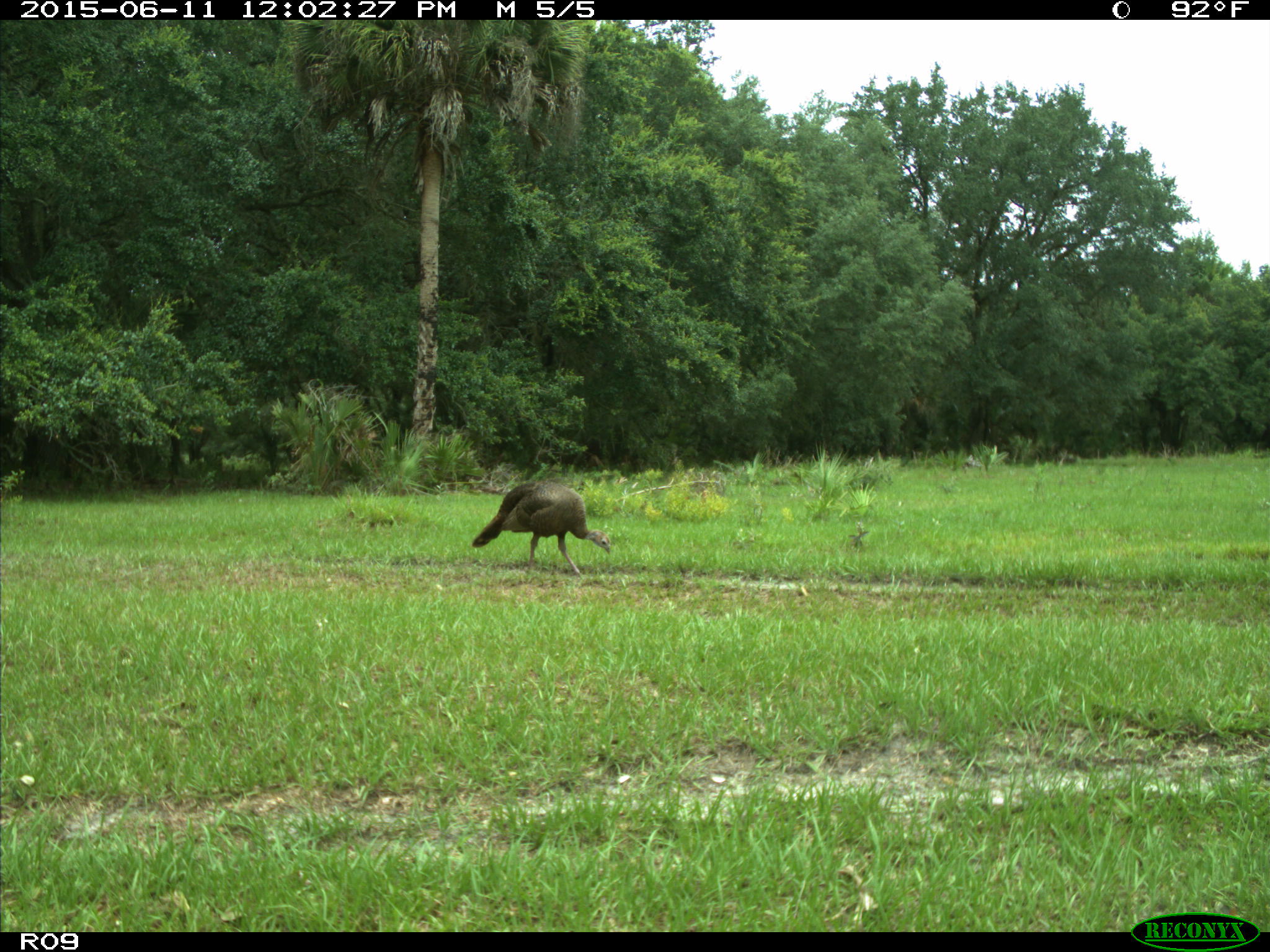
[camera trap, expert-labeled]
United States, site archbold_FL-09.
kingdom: Animalia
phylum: Chordata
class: Aves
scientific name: Aves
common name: birds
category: unidentified bird